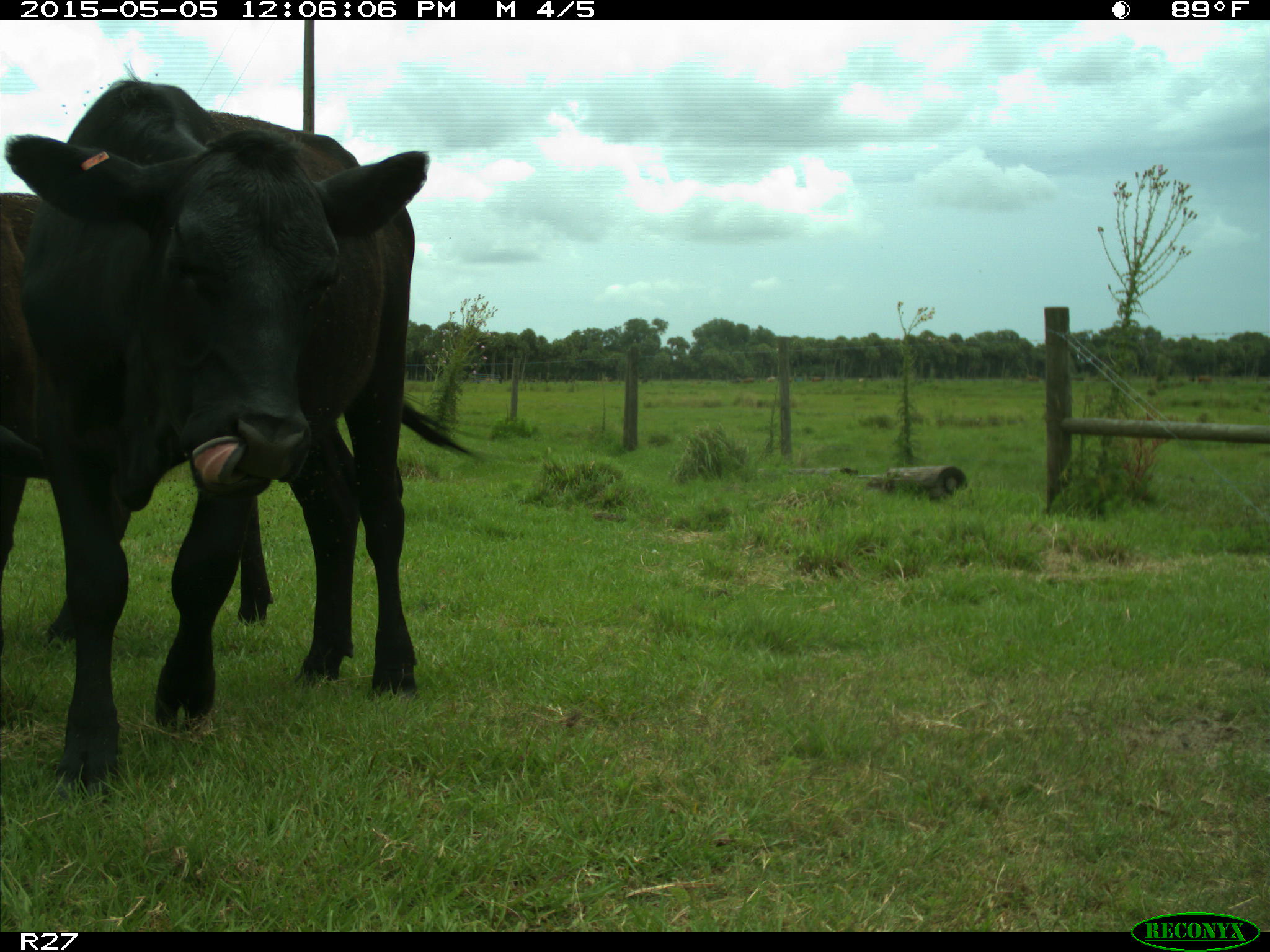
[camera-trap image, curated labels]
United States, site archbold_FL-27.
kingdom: Animalia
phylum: Chordata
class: Mammalia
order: Artiodactyla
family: Bovidae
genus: Bos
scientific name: Bos taurus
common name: domestic cow